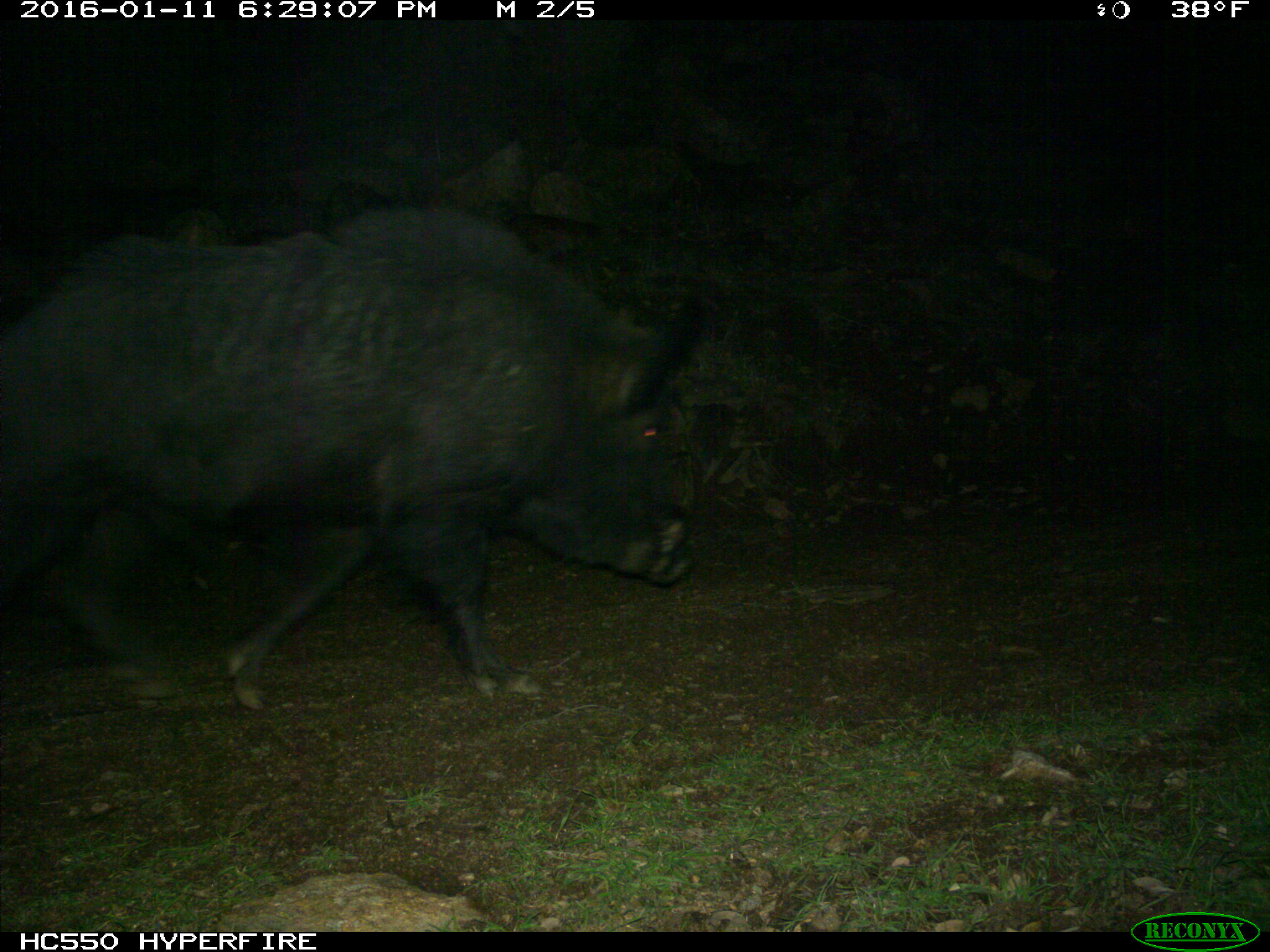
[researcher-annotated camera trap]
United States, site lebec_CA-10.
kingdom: Animalia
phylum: Chordata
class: Mammalia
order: Artiodactyla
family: Suidae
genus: Sus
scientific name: Sus scrofa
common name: wild boar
Sus scrofa (wild boar).